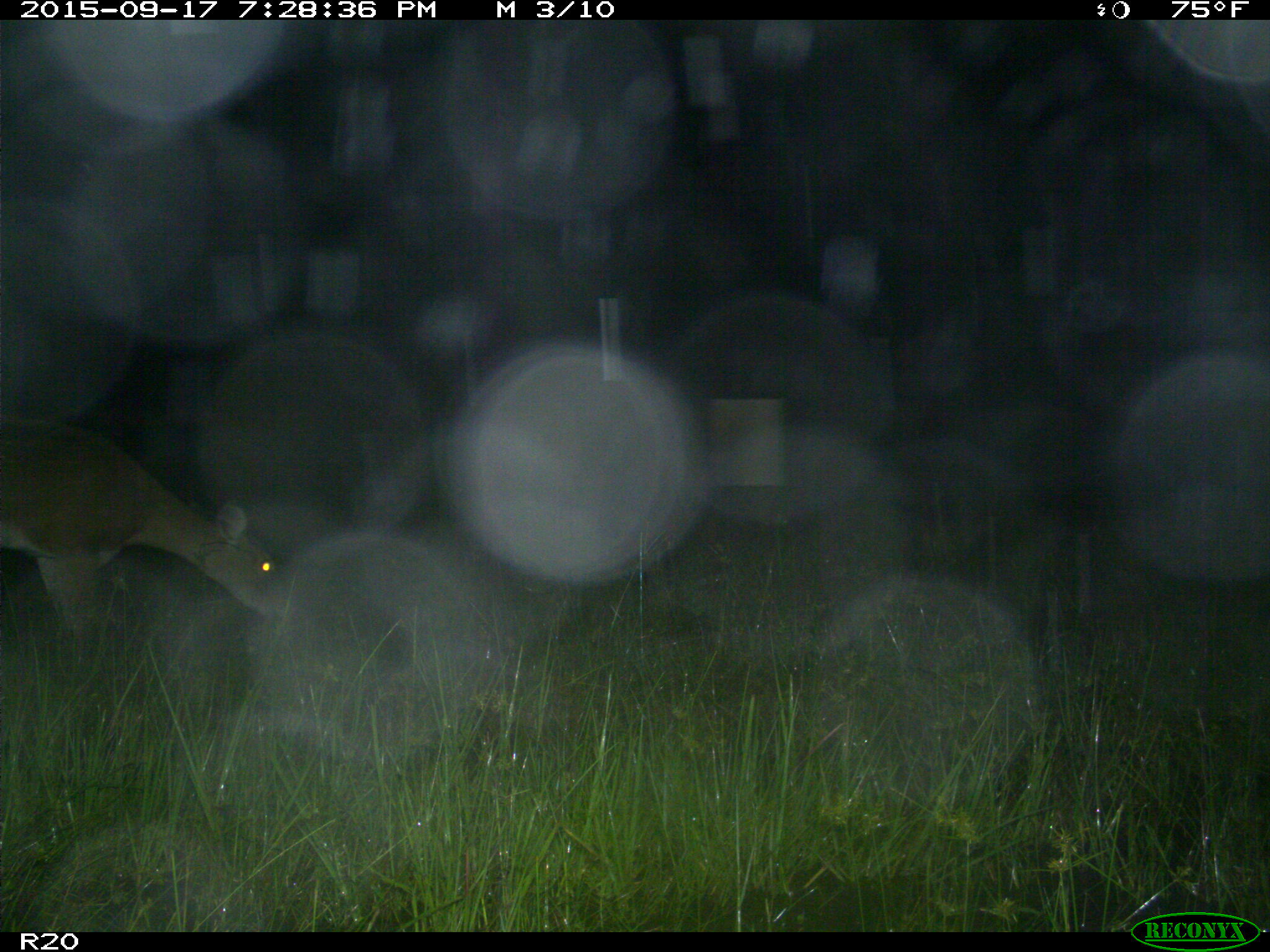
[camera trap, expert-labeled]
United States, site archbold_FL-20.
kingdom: Animalia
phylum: Chordata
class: Mammalia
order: Artiodactyla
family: Cervidae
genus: Odocoileus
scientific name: Odocoileus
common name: deer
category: unidentified deer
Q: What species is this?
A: Unidentified deer (deer) (Odocoileus).